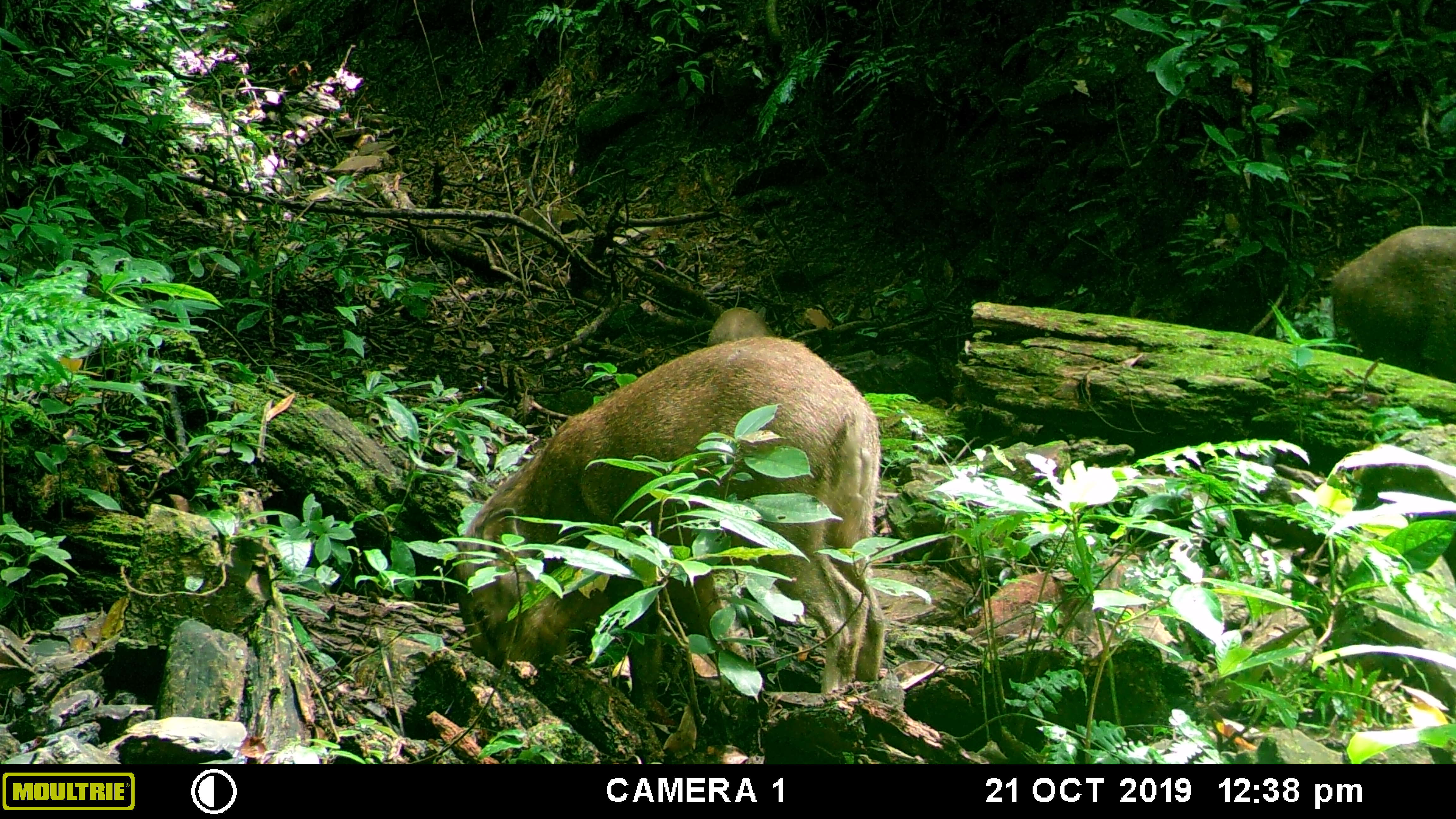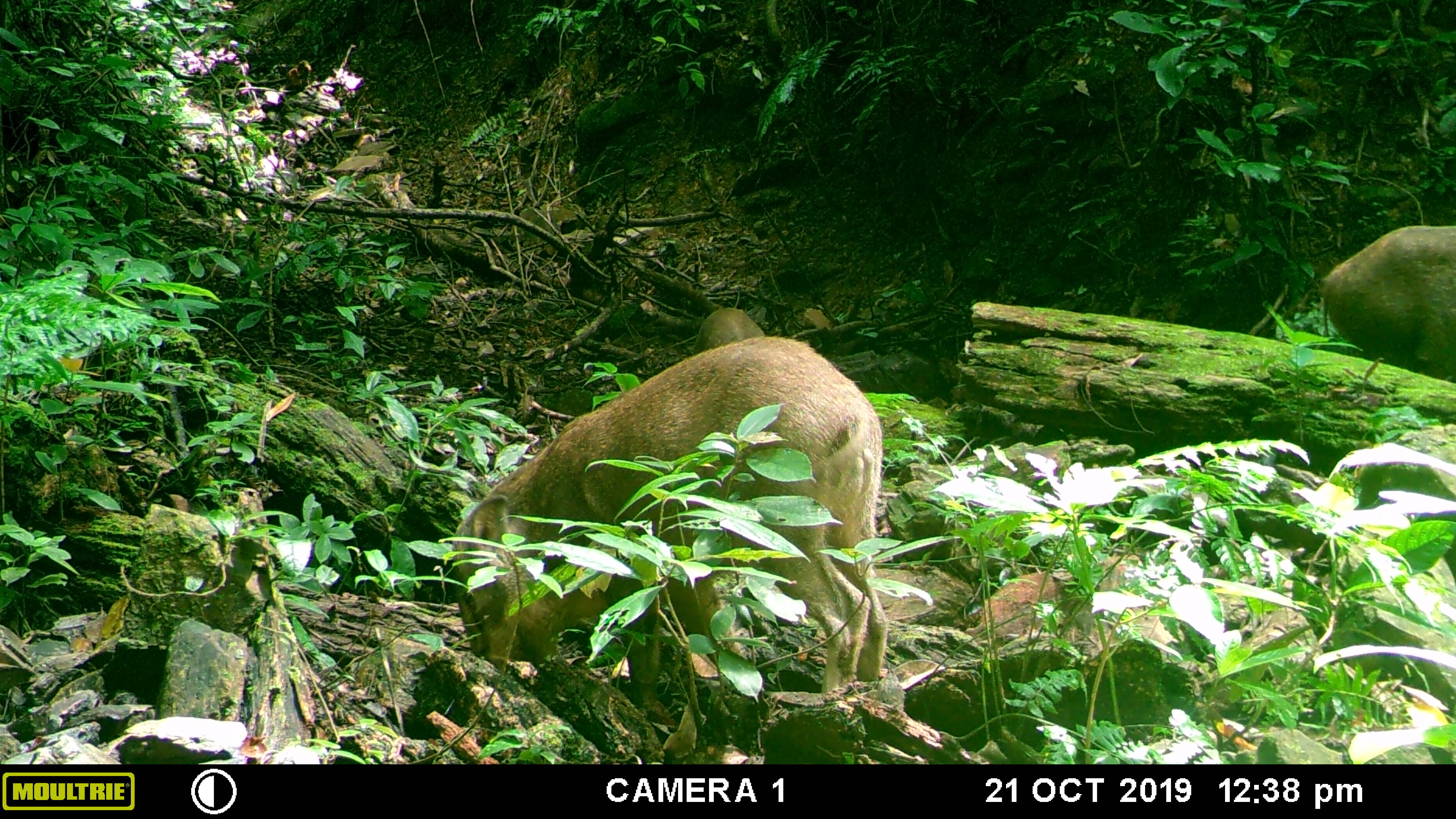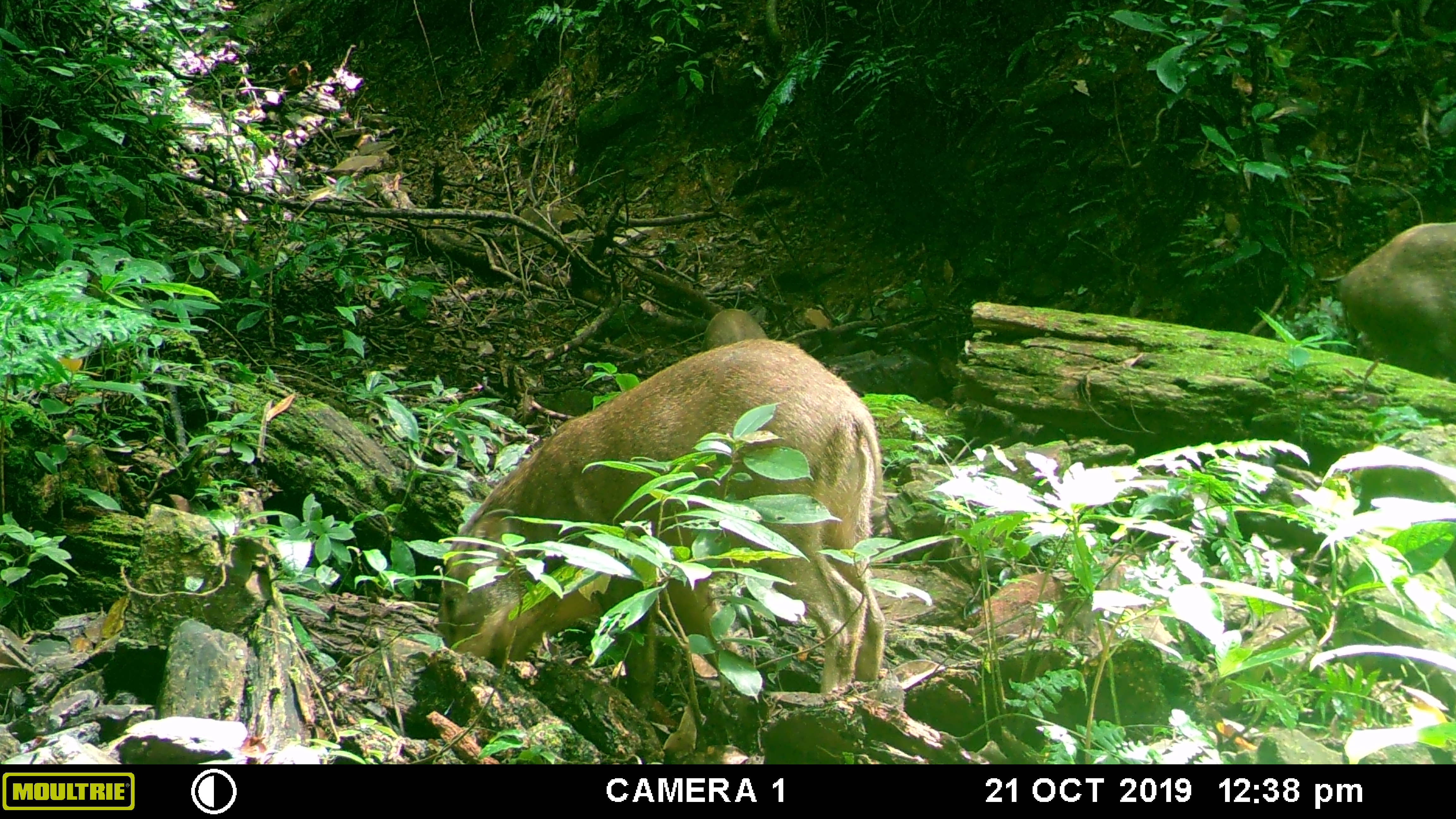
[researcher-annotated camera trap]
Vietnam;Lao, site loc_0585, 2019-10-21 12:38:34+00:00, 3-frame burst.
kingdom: Animalia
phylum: Chordata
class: Mammalia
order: Artiodactyla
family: Suidae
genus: Sus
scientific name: Sus scrofa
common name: eurasian wild pig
Eurasian wild pig (Sus scrofa). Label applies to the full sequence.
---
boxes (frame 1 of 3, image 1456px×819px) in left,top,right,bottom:
eurasian wild pig: 453,336,885,695; 1330,226,1456,377; 705,306,776,347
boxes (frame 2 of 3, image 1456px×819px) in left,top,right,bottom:
eurasian wild pig: 450,335,887,711; 1321,224,1456,378; 692,308,767,354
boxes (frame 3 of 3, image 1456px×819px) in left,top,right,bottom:
eurasian wild pig: 439,338,894,718; 1339,220,1456,379; 700,308,769,352